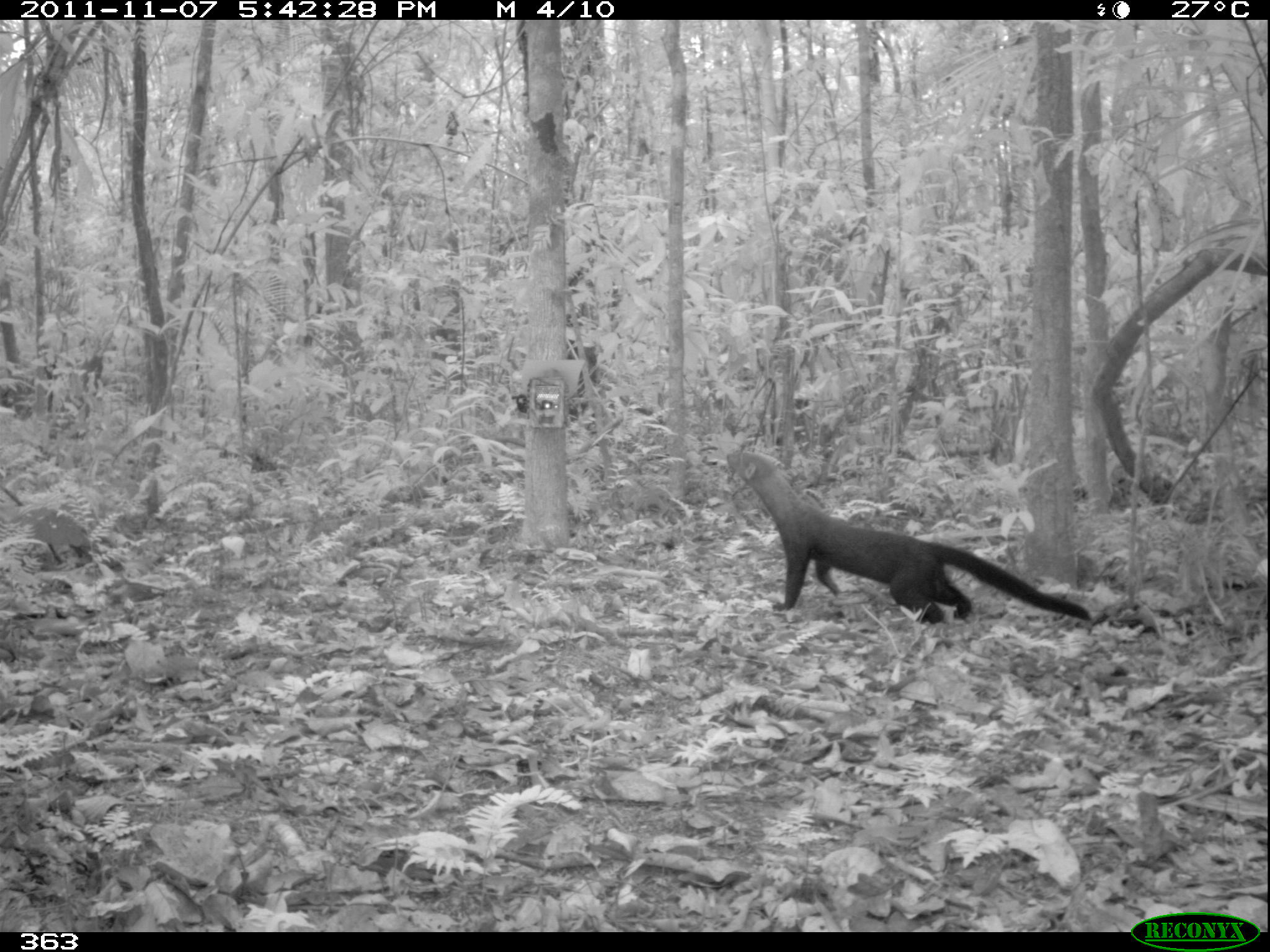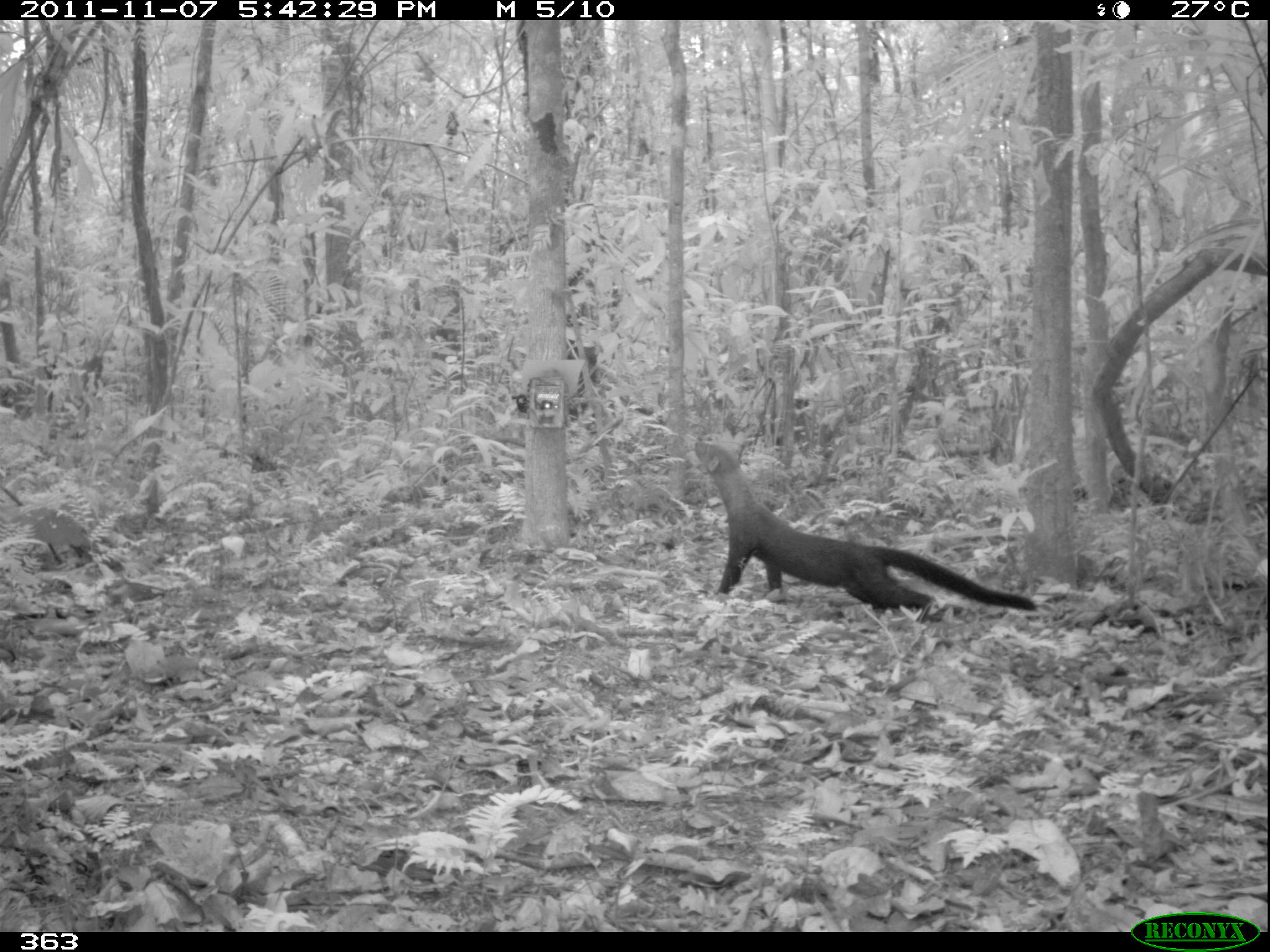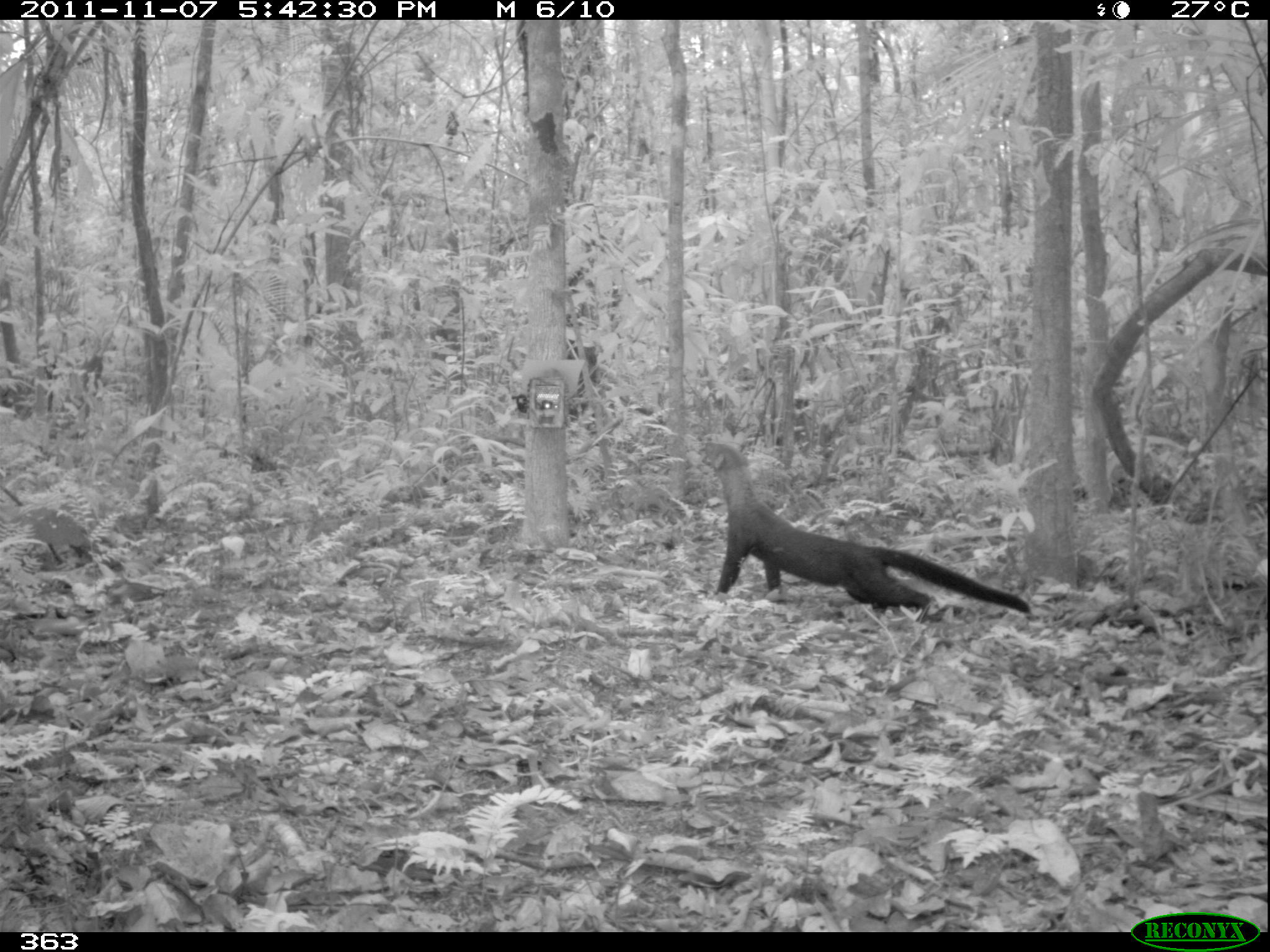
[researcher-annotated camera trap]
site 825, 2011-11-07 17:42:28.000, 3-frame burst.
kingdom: Animalia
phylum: Chordata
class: Mammalia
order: Carnivora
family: Mustelidae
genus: Eira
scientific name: Eira barbara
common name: tayra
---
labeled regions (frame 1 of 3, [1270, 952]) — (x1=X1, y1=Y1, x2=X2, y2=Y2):
eira barbara: (x1=726, y1=449, x2=1092, y2=627)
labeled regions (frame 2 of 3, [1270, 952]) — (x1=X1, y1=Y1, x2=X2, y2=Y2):
eira barbara: (x1=693, y1=441, x2=1038, y2=625)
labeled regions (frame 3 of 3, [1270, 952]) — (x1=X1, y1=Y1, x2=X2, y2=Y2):
eira barbara: (x1=703, y1=441, x2=1032, y2=625)